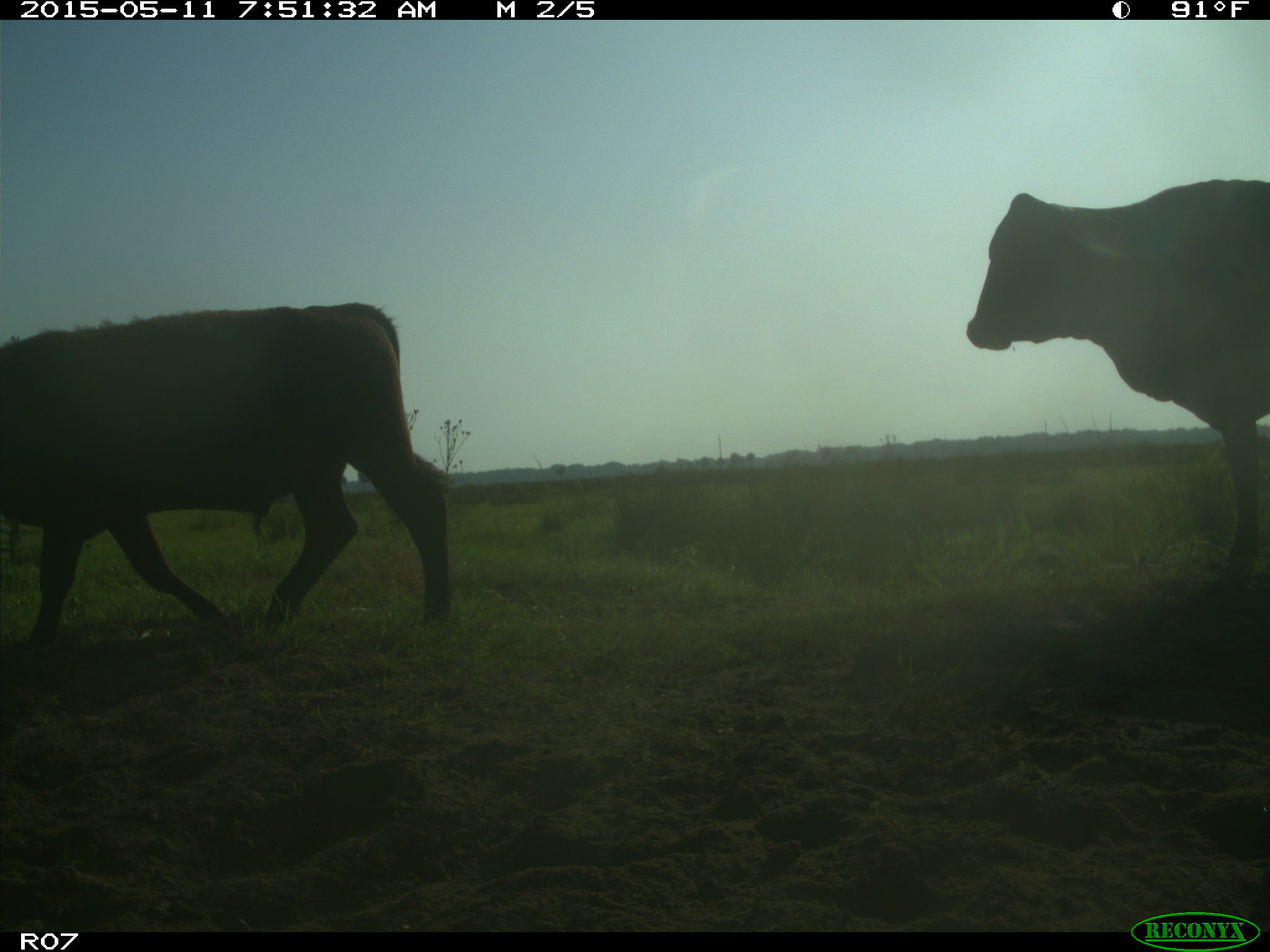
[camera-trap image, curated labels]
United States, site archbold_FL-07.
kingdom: Animalia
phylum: Chordata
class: Mammalia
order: Artiodactyla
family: Bovidae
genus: Bos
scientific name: Bos taurus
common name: domestic cow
Bos taurus (domestic cow).